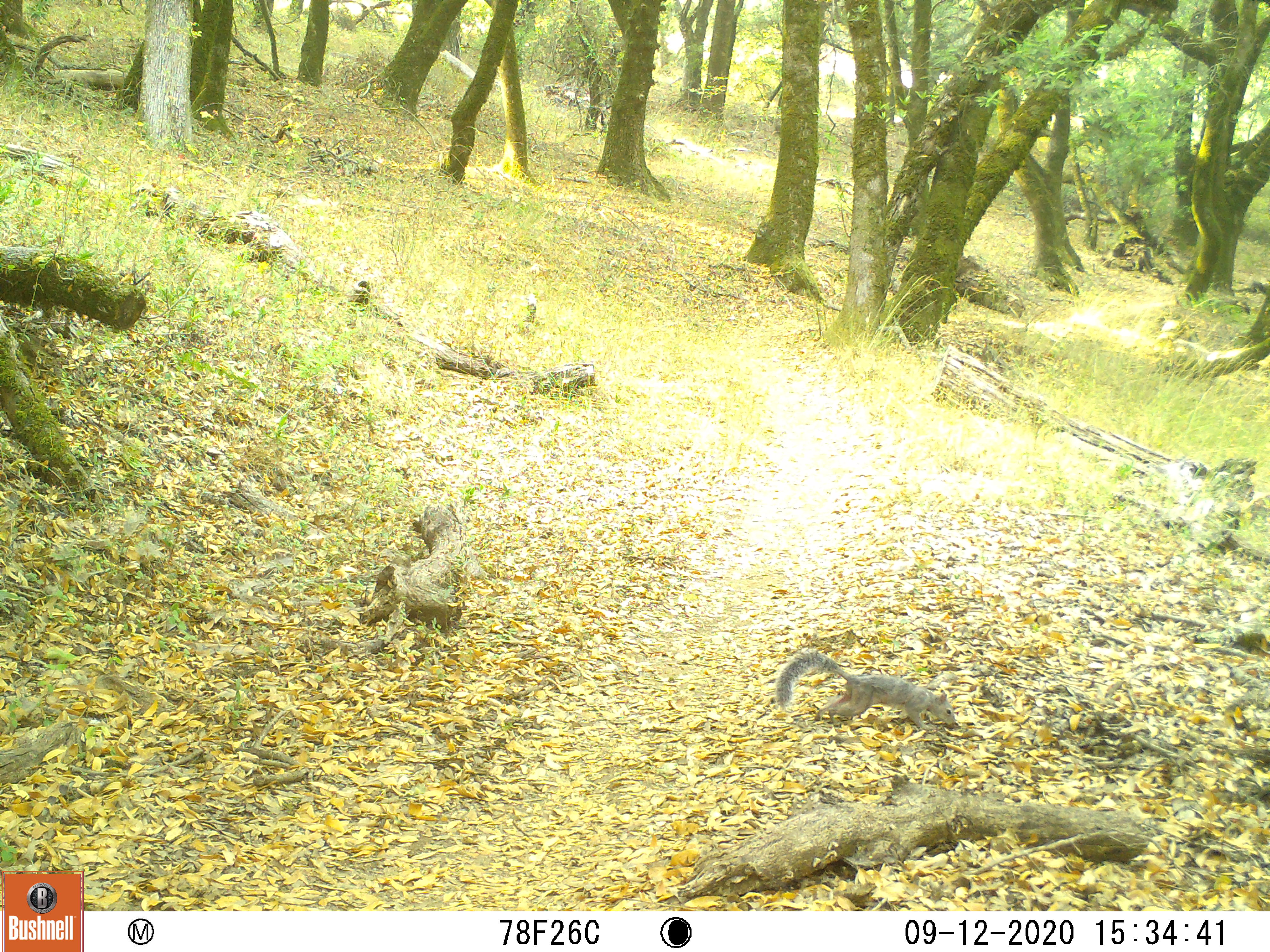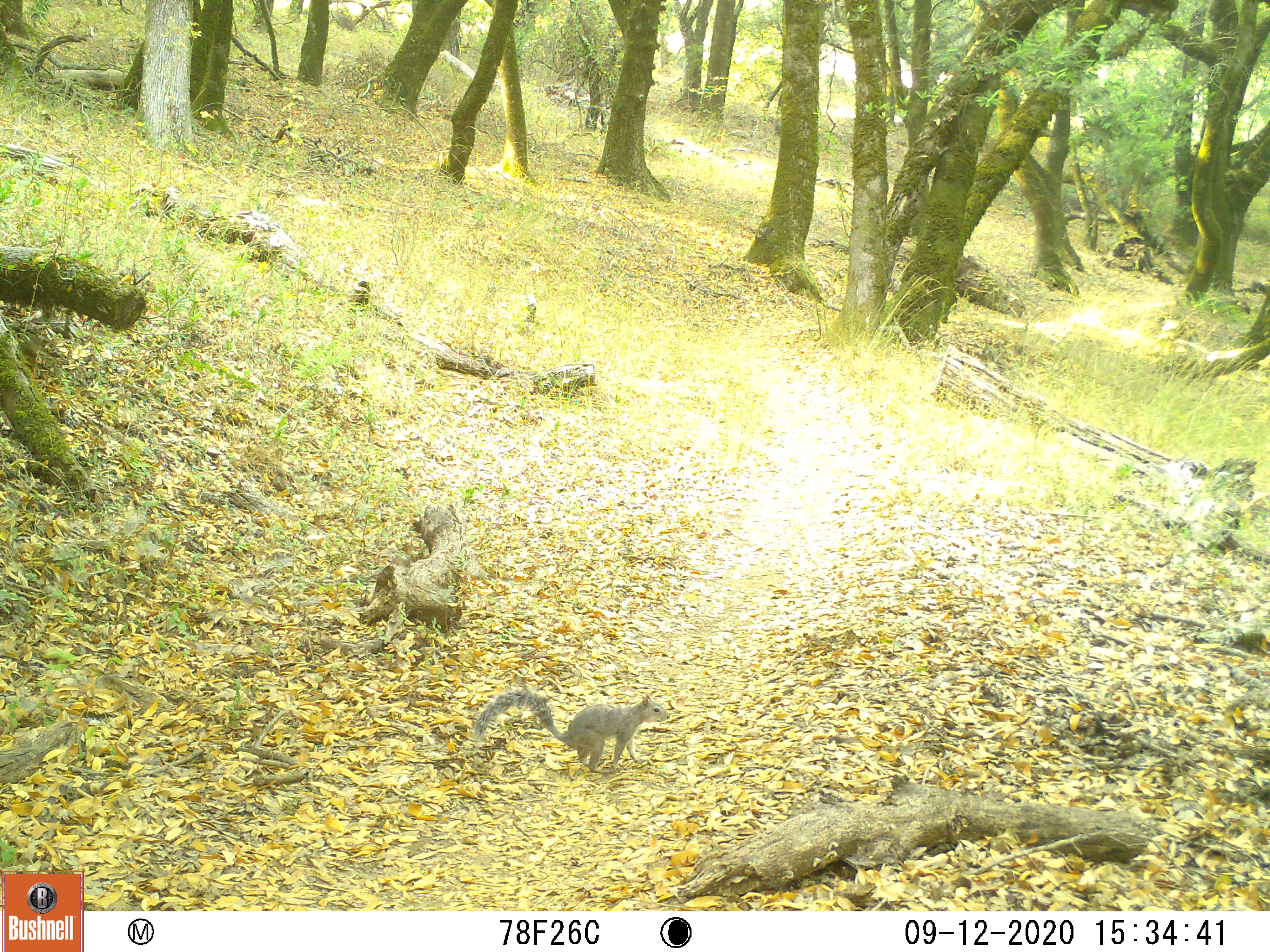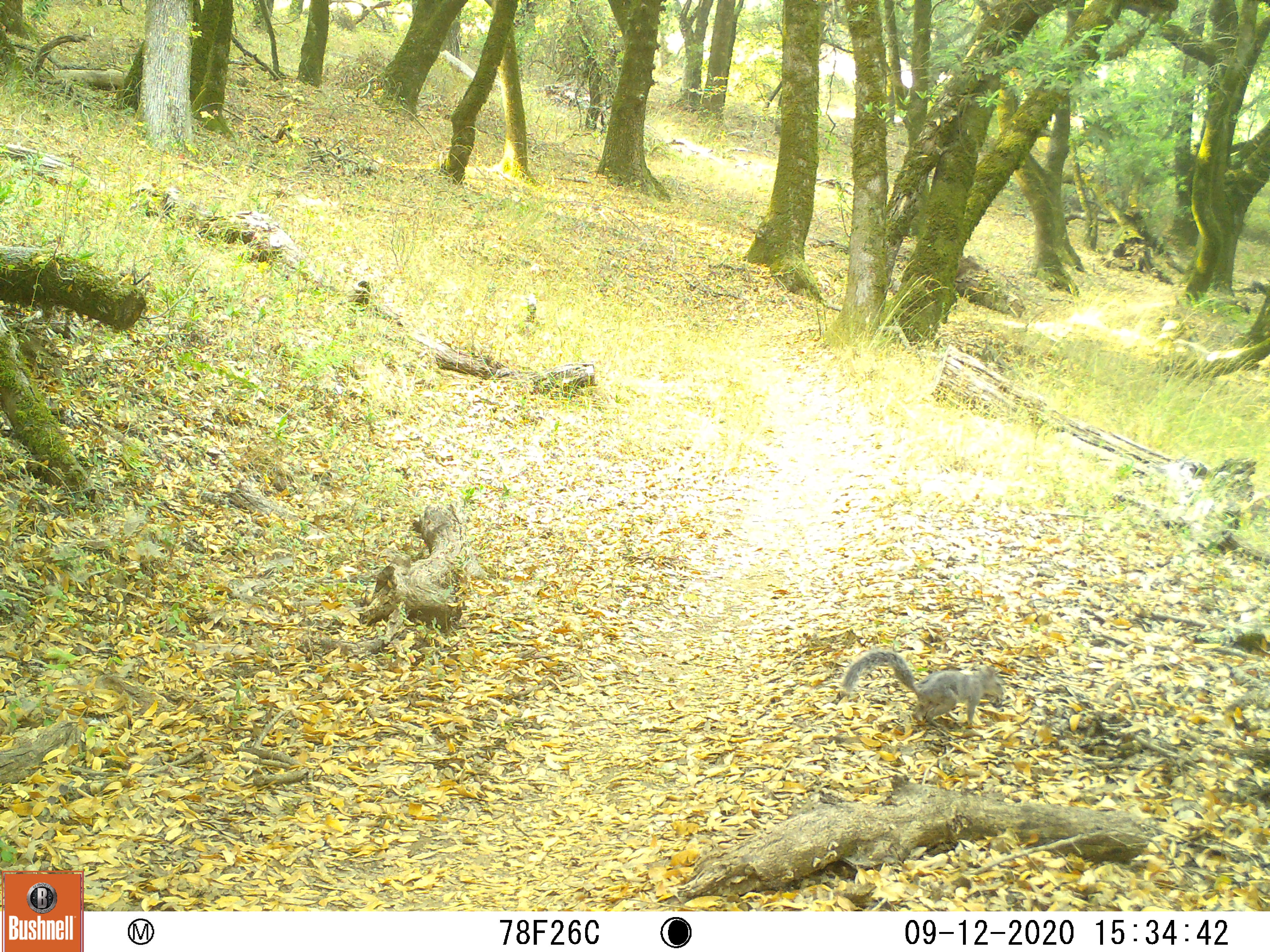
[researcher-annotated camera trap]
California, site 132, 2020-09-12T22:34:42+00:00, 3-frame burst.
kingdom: Animalia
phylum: Chordata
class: Mammalia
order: Rodentia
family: Sciuridae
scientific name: Sciuridae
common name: squirrel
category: unknown squirrel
Unknown squirrel (squirrel) (Sciuridae).